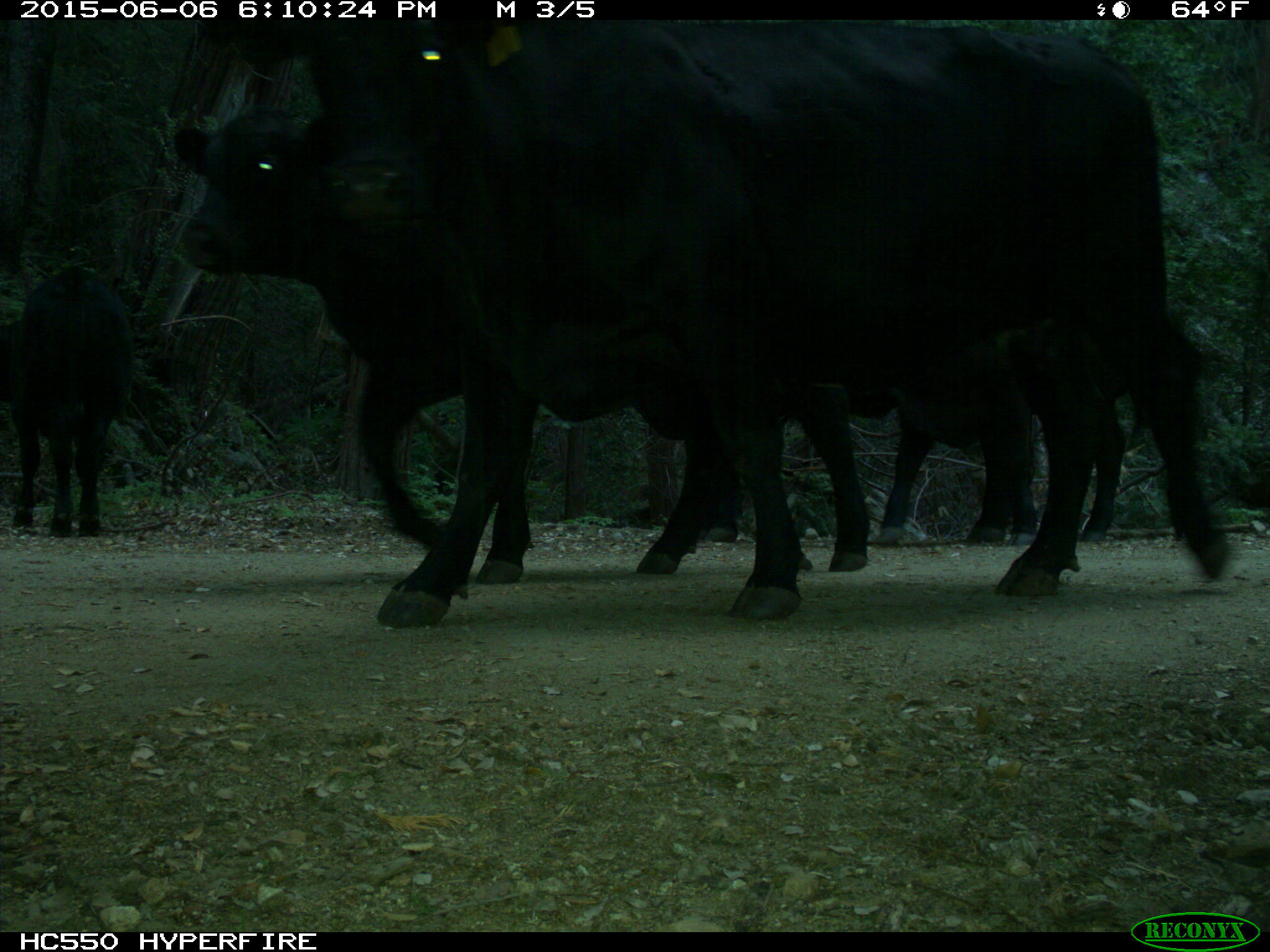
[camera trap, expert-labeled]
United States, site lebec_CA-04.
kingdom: Animalia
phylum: Chordata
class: Mammalia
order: Artiodactyla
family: Bovidae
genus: Bos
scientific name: Bos taurus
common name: domestic cow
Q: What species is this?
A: Bos taurus (domestic cow).